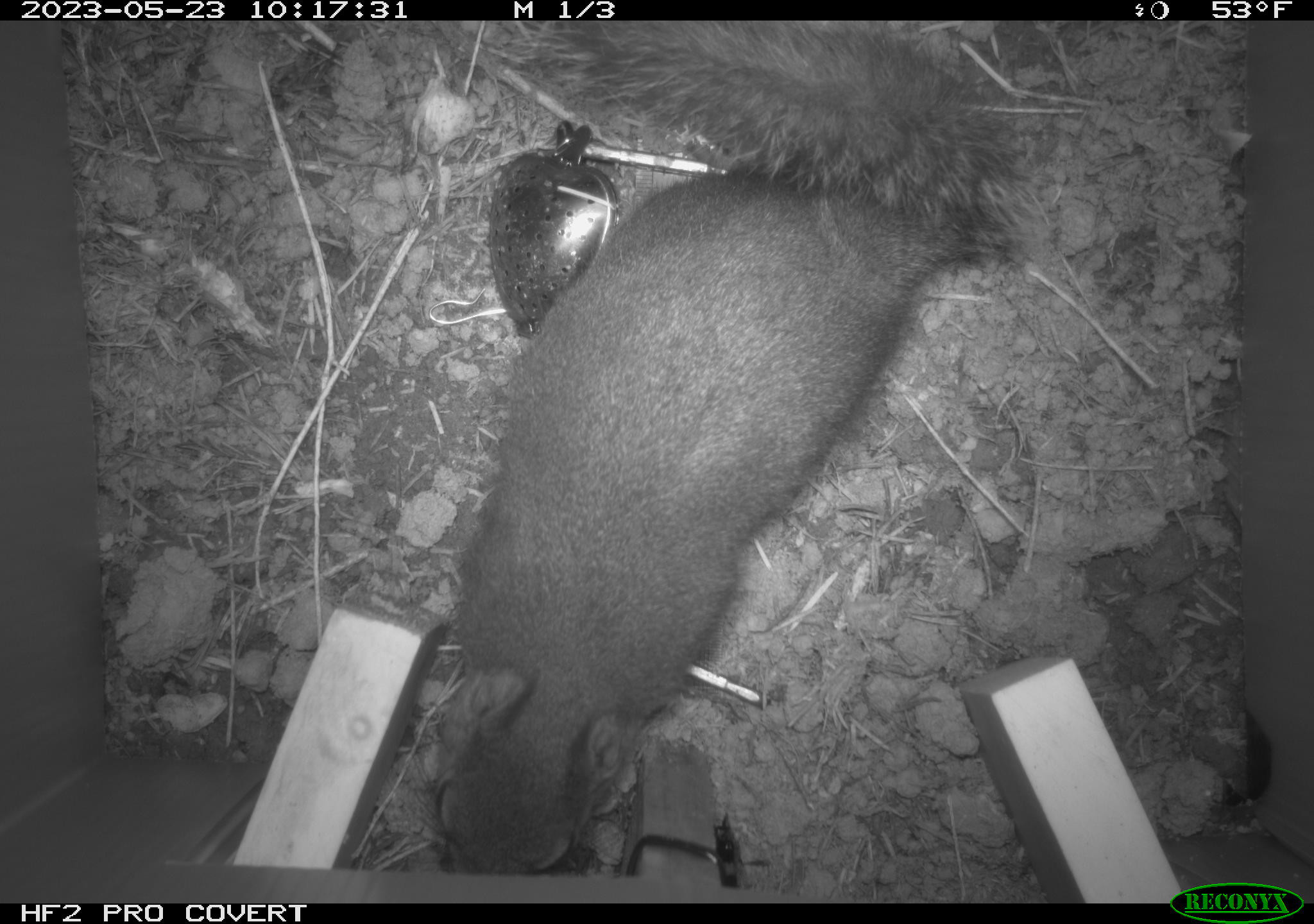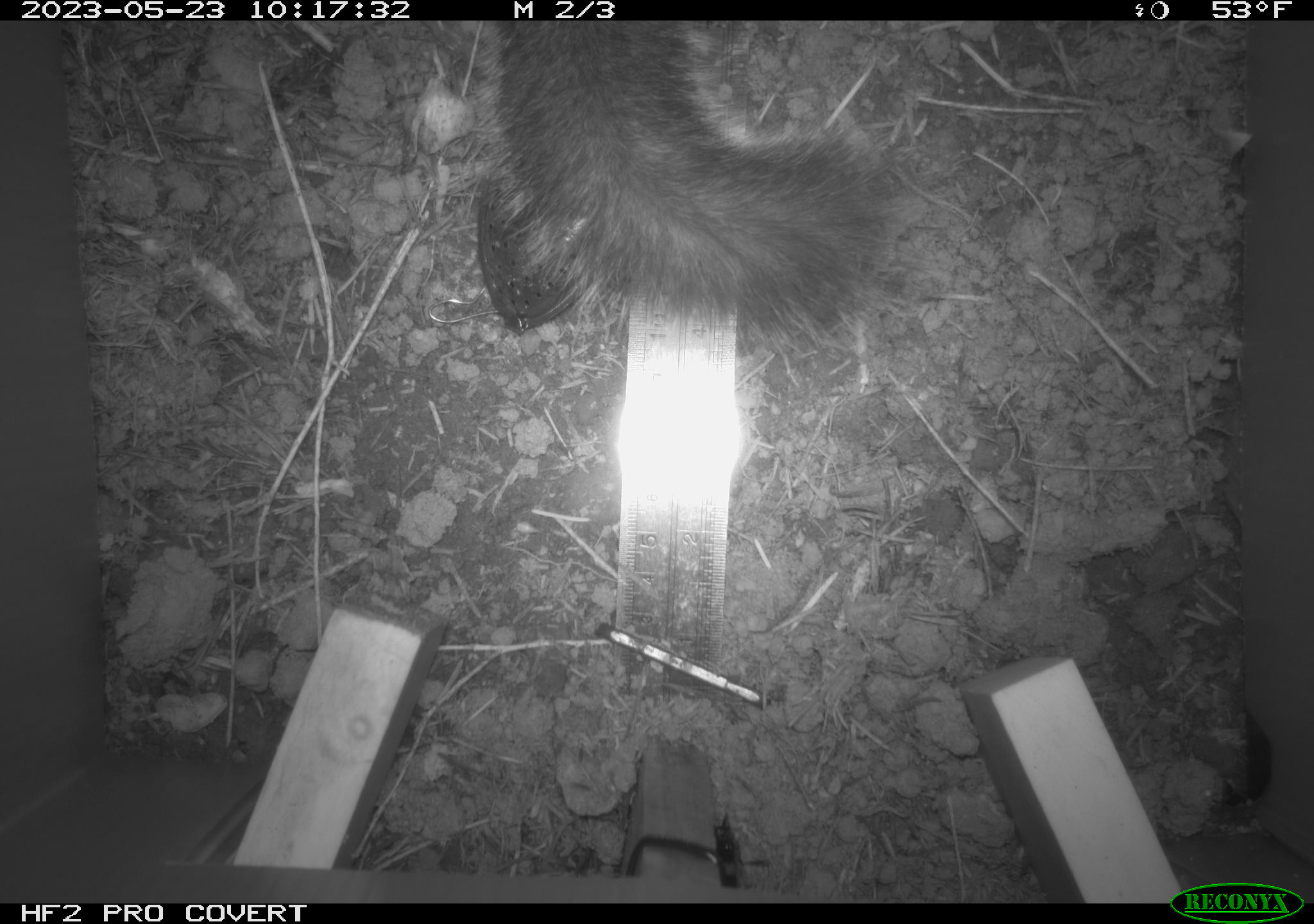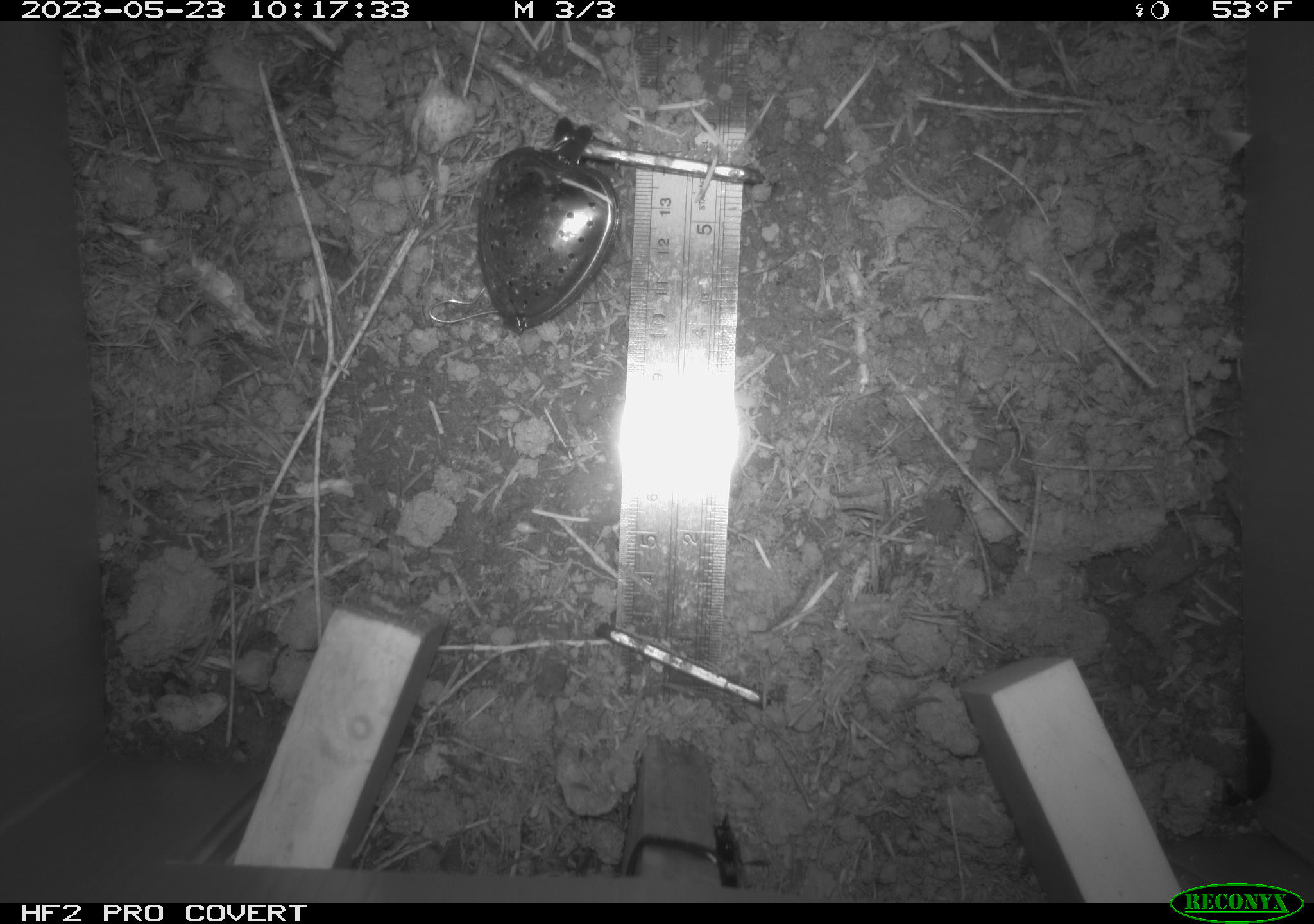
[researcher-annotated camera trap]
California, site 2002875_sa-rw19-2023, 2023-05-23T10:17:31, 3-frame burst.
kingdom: Animalia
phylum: Chordata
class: Mammalia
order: Rodentia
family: Sciuridae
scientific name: Sciuridae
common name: squirrels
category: sciuridae family